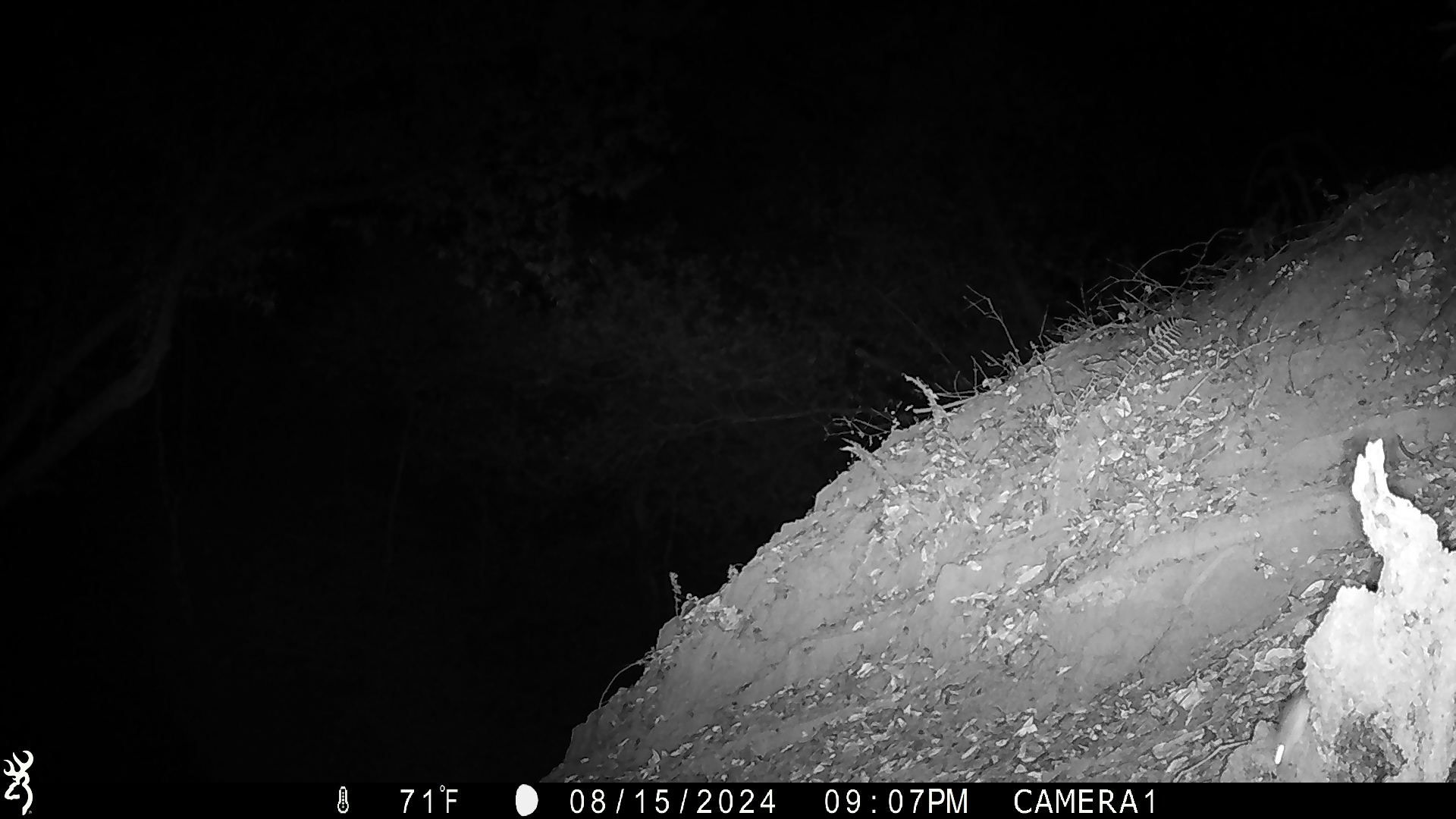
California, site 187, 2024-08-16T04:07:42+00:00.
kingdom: Animalia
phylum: Chordata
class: Mammalia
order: Rodentia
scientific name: Rodentia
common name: mouse or rat